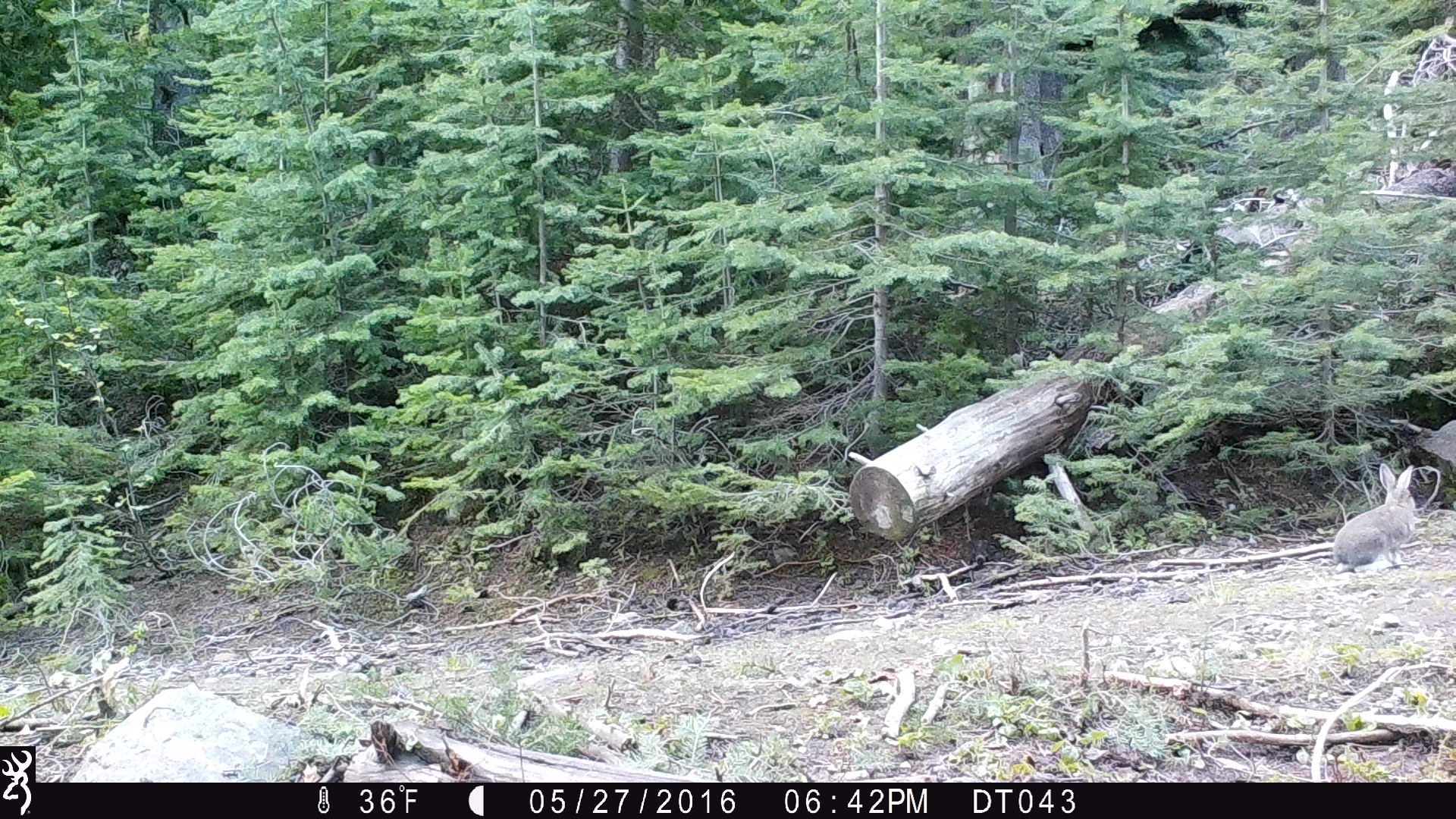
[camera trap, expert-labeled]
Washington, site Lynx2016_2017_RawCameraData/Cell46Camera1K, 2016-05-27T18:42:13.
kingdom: Animalia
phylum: Chordata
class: Mammalia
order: Lagomorpha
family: Leporidae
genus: Lepus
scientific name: Lepus americanus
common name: snowshoe hare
Lepus americanus (snowshoe hare). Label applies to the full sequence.